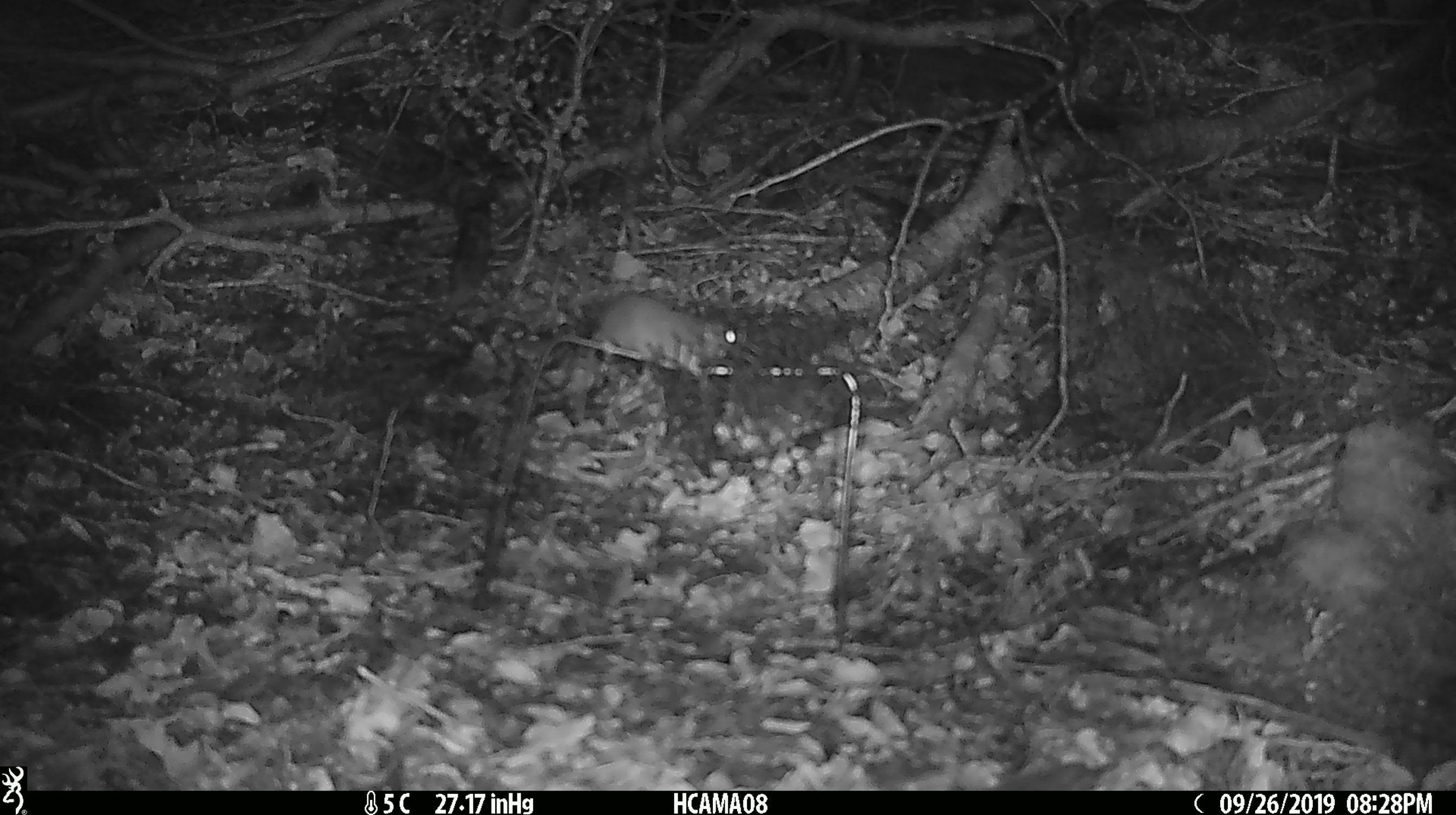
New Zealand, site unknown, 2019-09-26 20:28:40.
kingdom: Animalia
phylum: Chordata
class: Mammalia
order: Rodentia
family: Muridae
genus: Mus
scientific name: Mus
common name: mouse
Mouse (Mus).